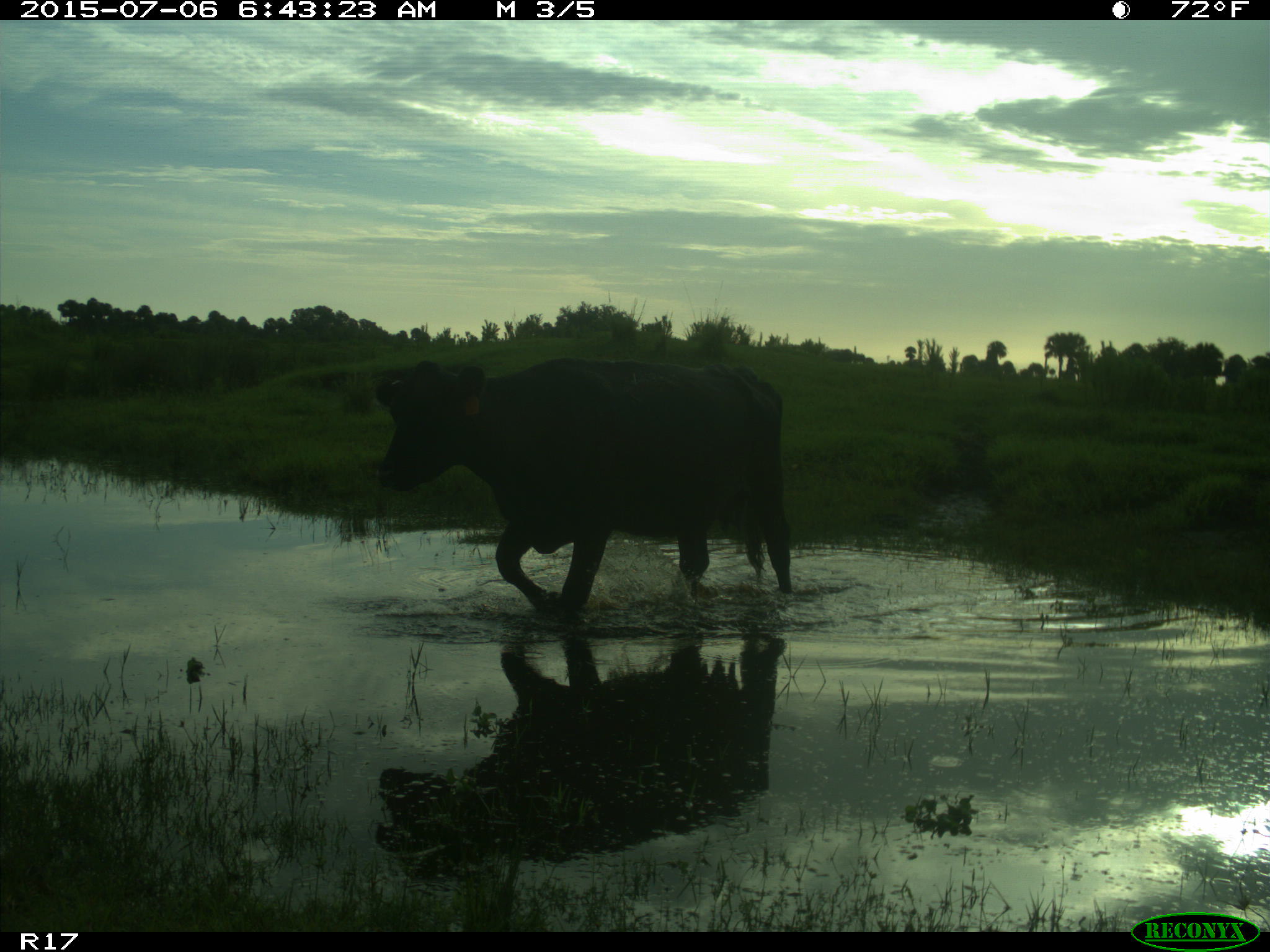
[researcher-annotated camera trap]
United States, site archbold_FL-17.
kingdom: Animalia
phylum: Chordata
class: Mammalia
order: Artiodactyla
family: Bovidae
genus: Bos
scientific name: Bos taurus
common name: domestic cow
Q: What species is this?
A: Bos taurus (domestic cow).